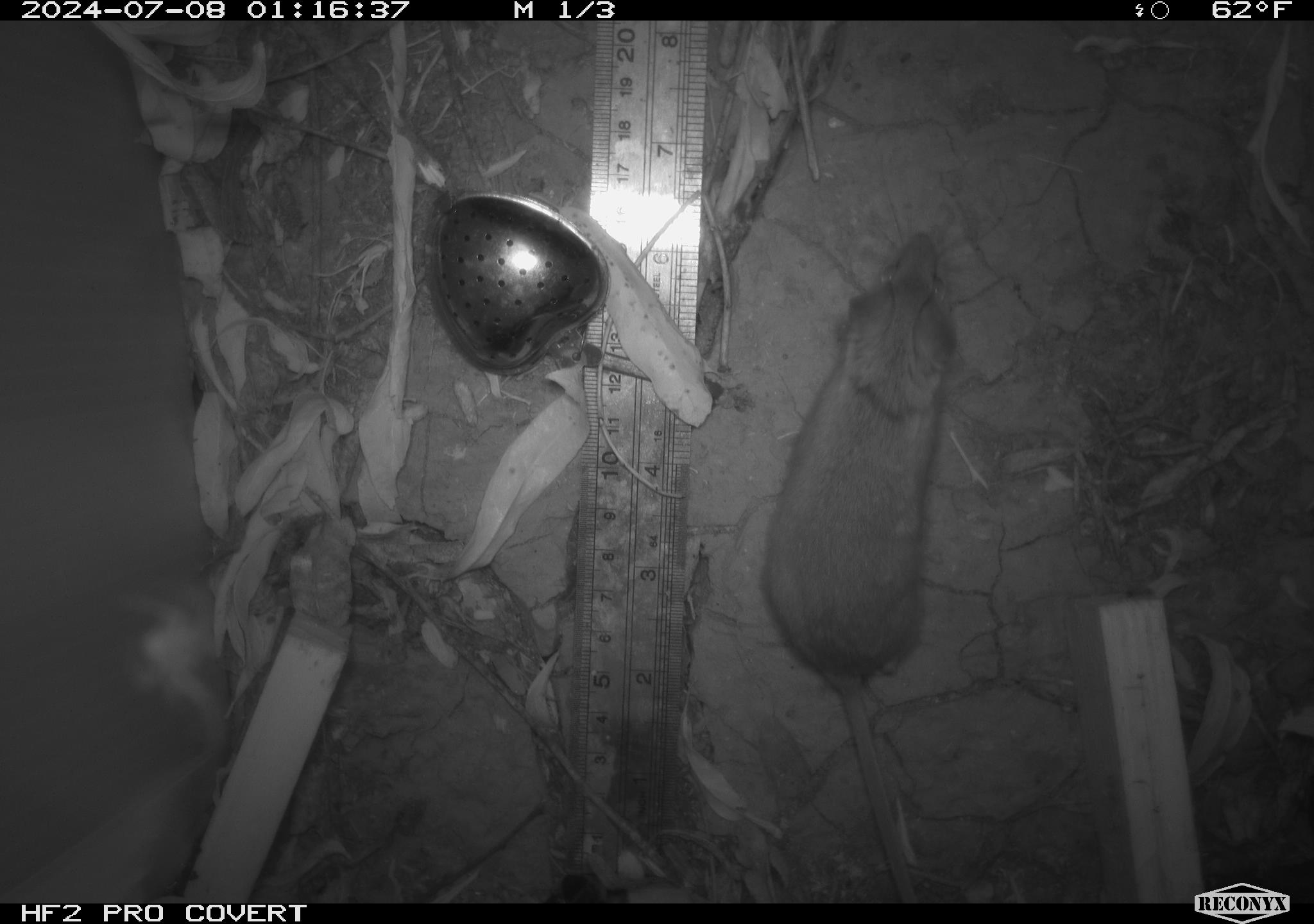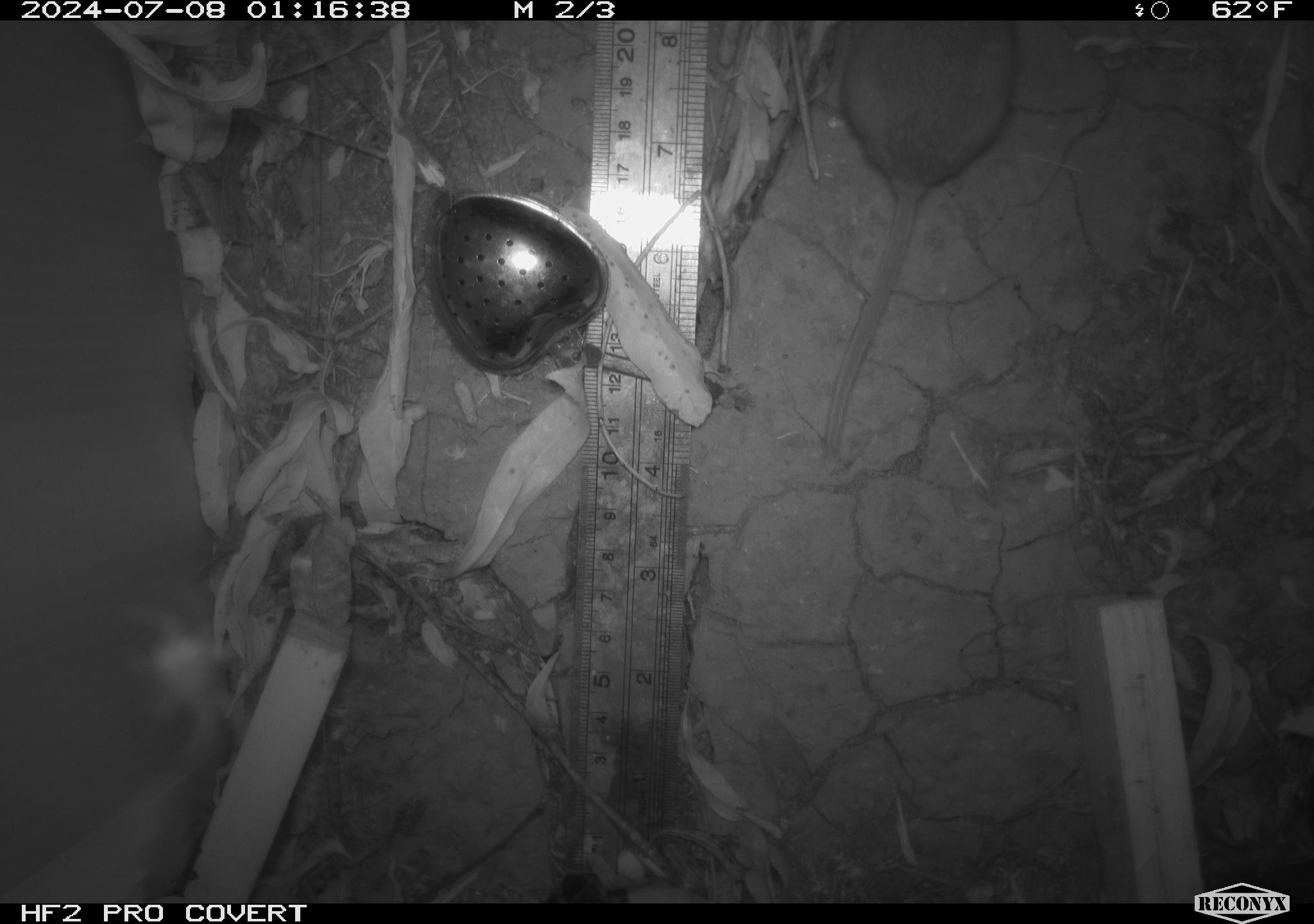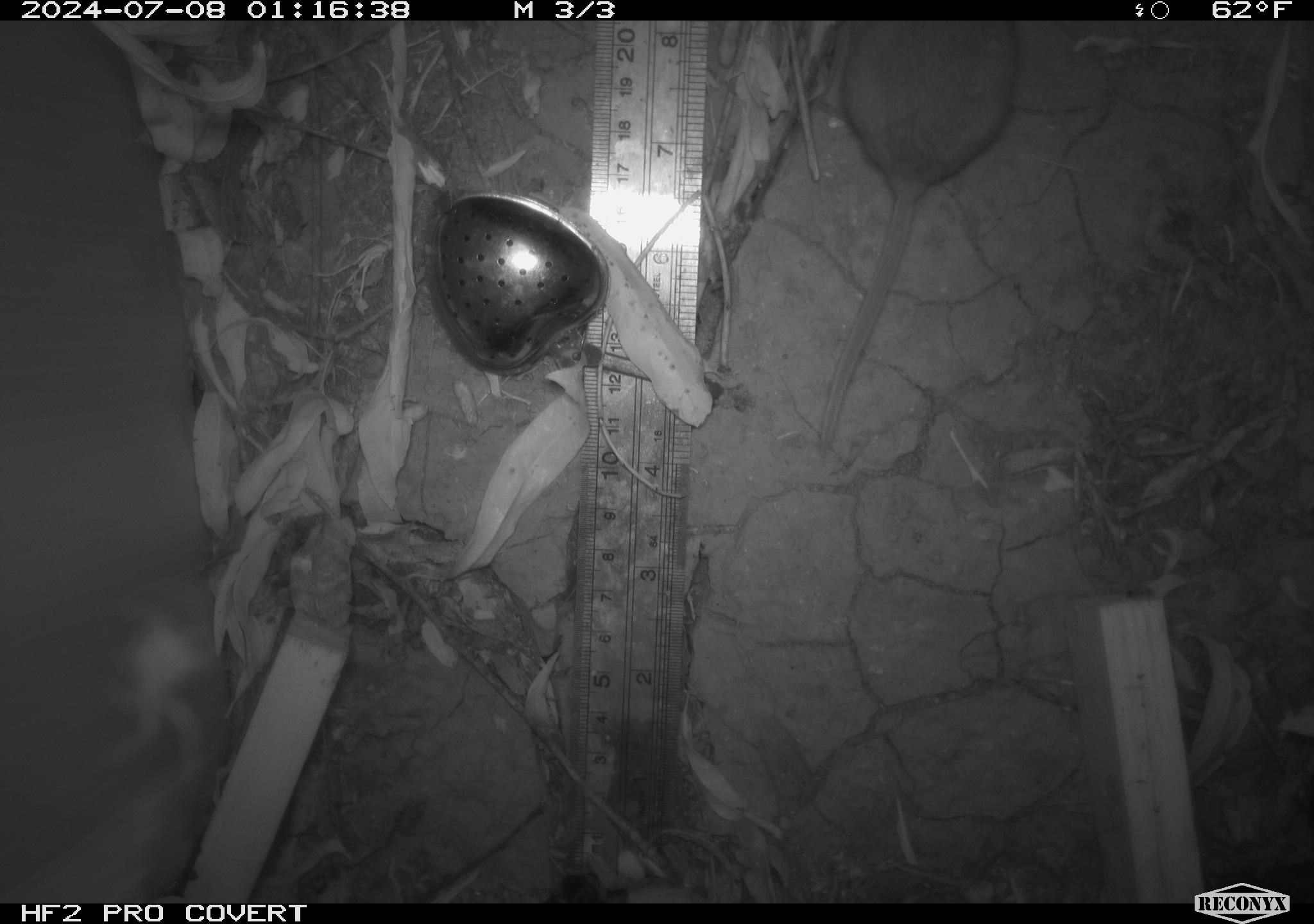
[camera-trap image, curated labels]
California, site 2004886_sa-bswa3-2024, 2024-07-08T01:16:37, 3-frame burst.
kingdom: Animalia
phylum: Chordata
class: Mammalia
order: Rodentia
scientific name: Rodentia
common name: mouse species